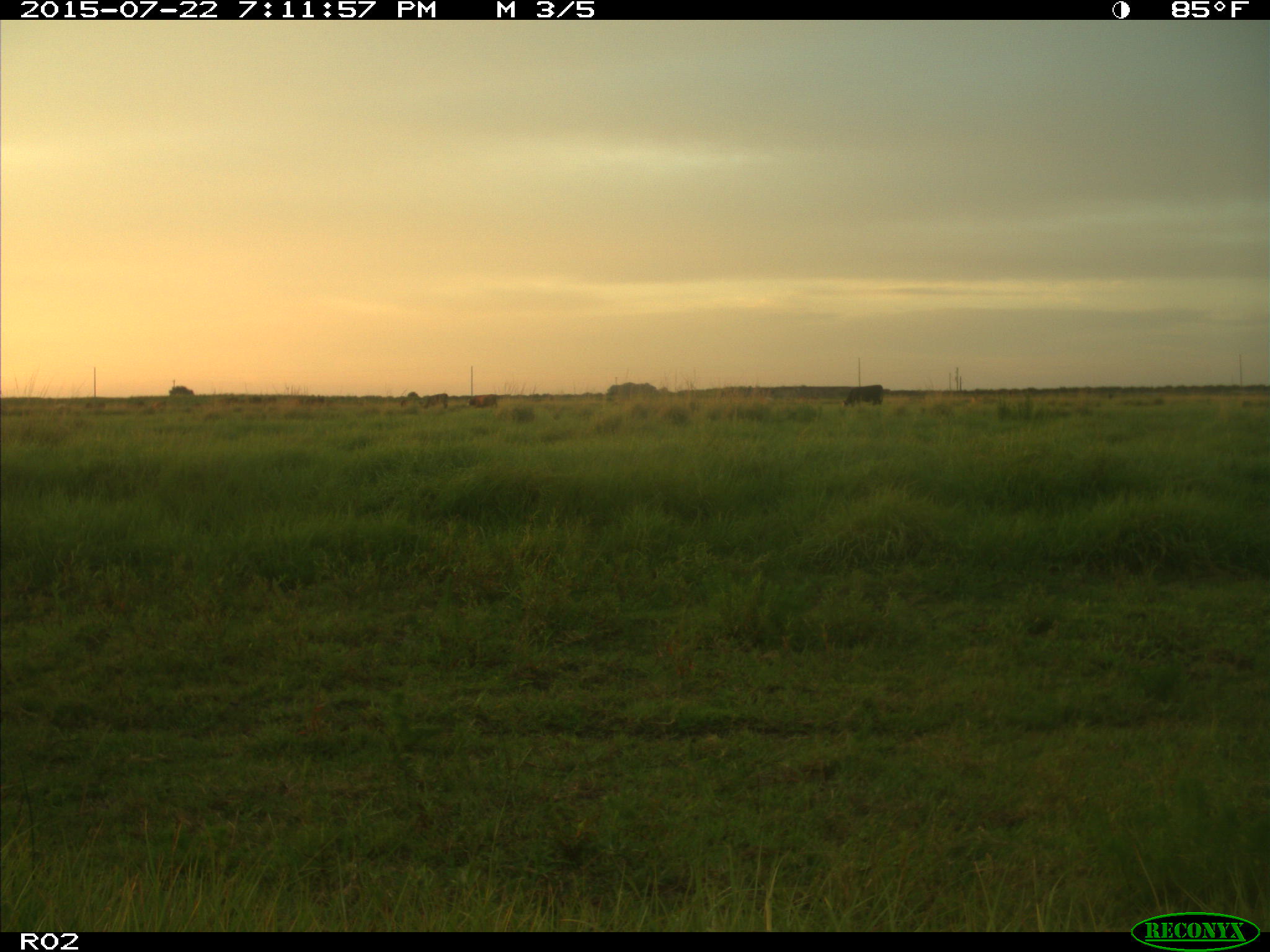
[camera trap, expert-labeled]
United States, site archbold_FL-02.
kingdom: Animalia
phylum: Chordata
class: Mammalia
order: Artiodactyla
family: Bovidae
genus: Bos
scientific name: Bos taurus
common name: domestic cow